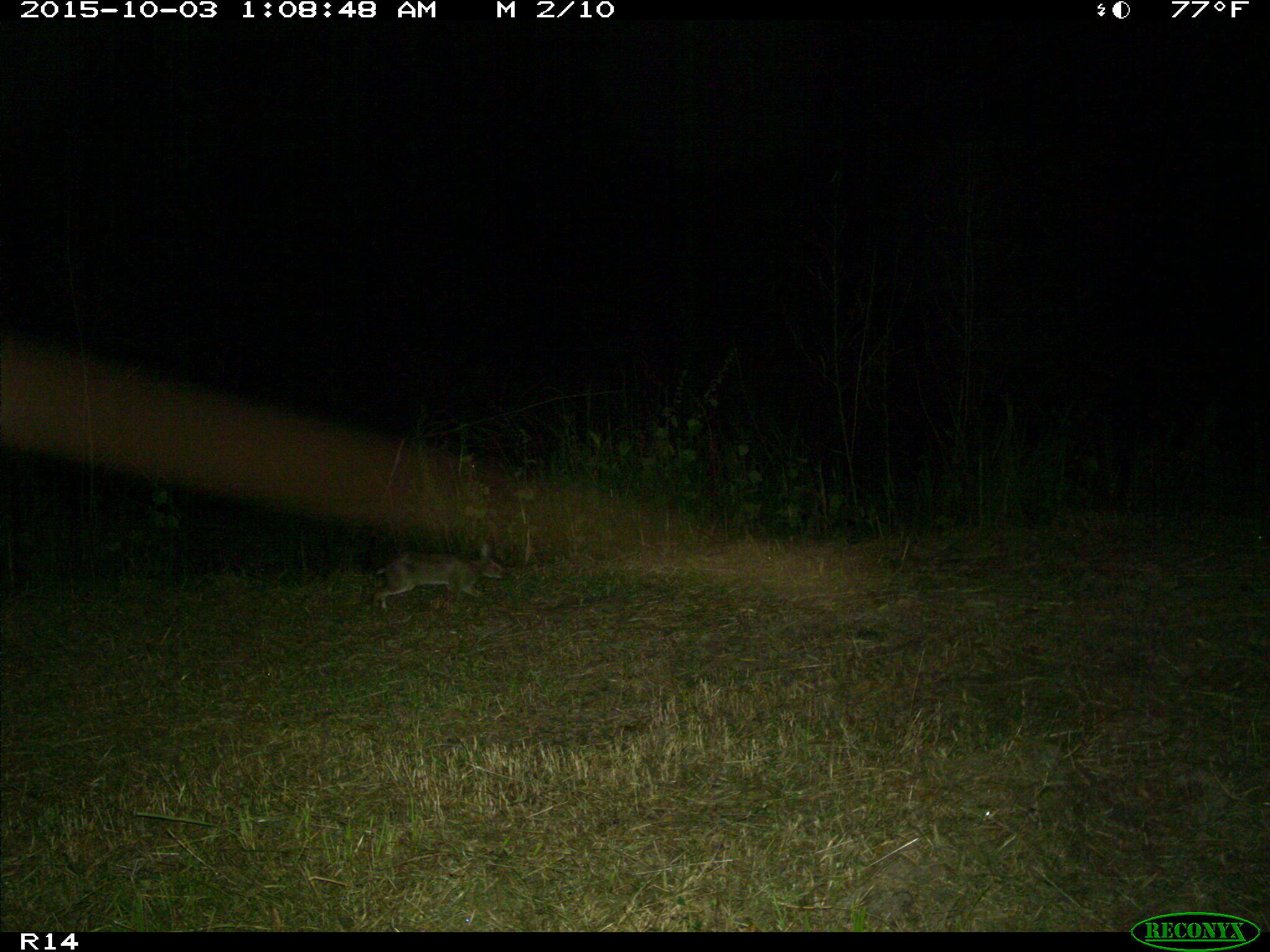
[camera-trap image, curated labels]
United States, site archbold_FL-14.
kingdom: Animalia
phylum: Chordata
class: Mammalia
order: Lagomorpha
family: Leporidae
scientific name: Leporidae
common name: rabbits and hares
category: unidentified rabbit